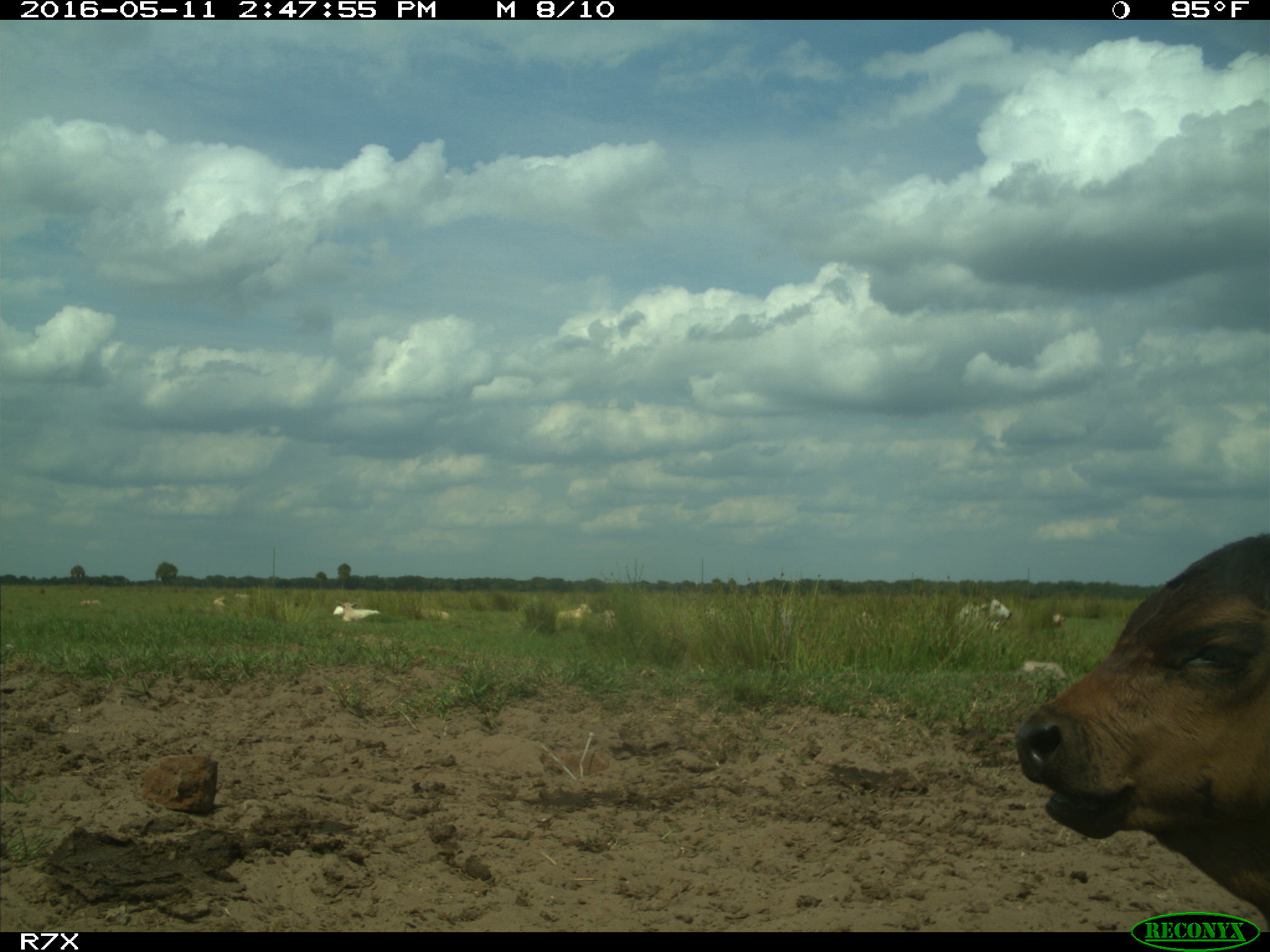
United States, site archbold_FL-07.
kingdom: Animalia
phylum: Chordata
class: Mammalia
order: Artiodactyla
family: Bovidae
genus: Bos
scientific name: Bos taurus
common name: domestic cow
Bos taurus (domestic cow).